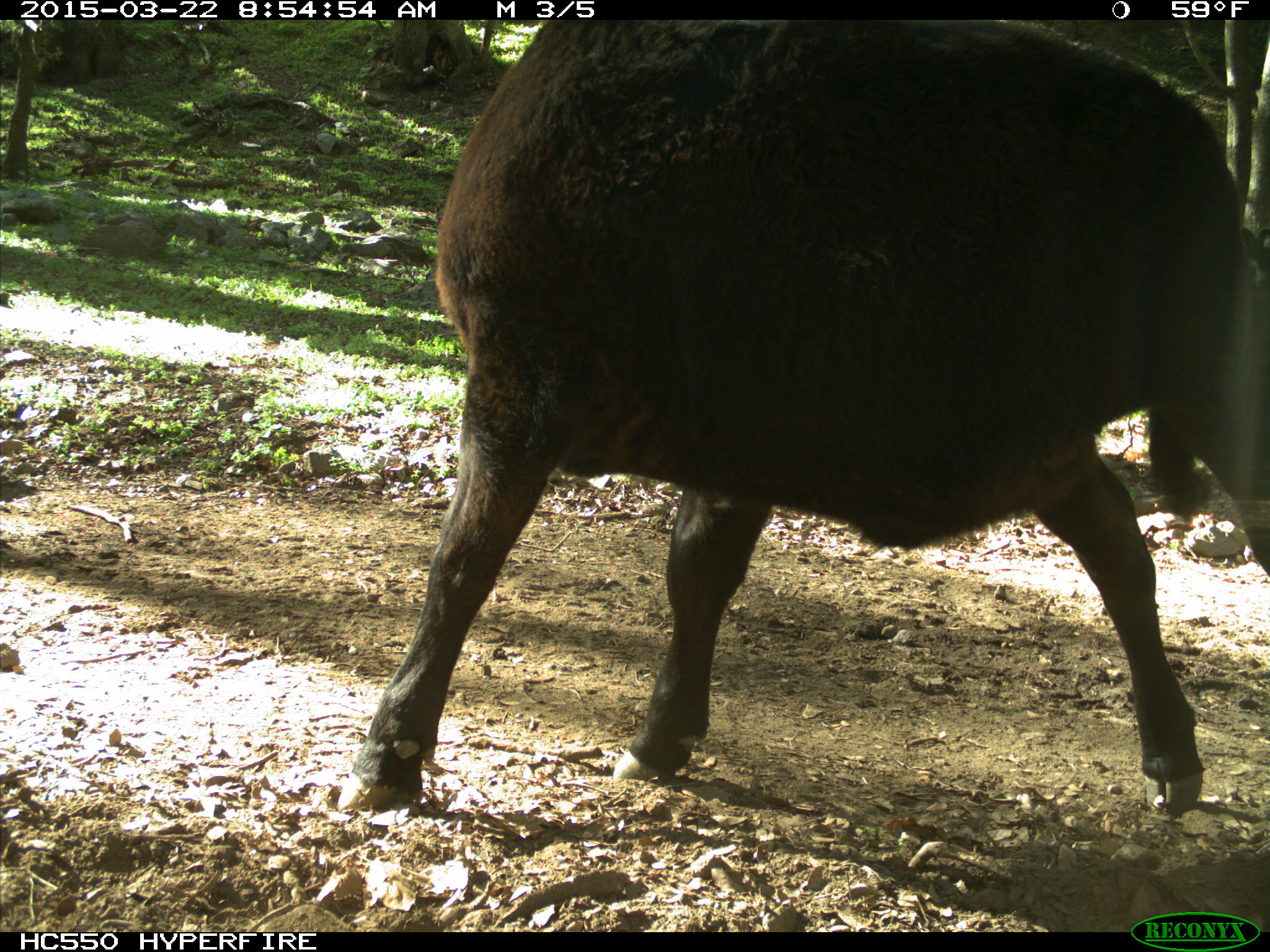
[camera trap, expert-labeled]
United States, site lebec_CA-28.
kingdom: Animalia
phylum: Chordata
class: Mammalia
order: Artiodactyla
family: Bovidae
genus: Bos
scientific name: Bos taurus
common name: domestic cow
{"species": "Bos taurus (domestic cow)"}